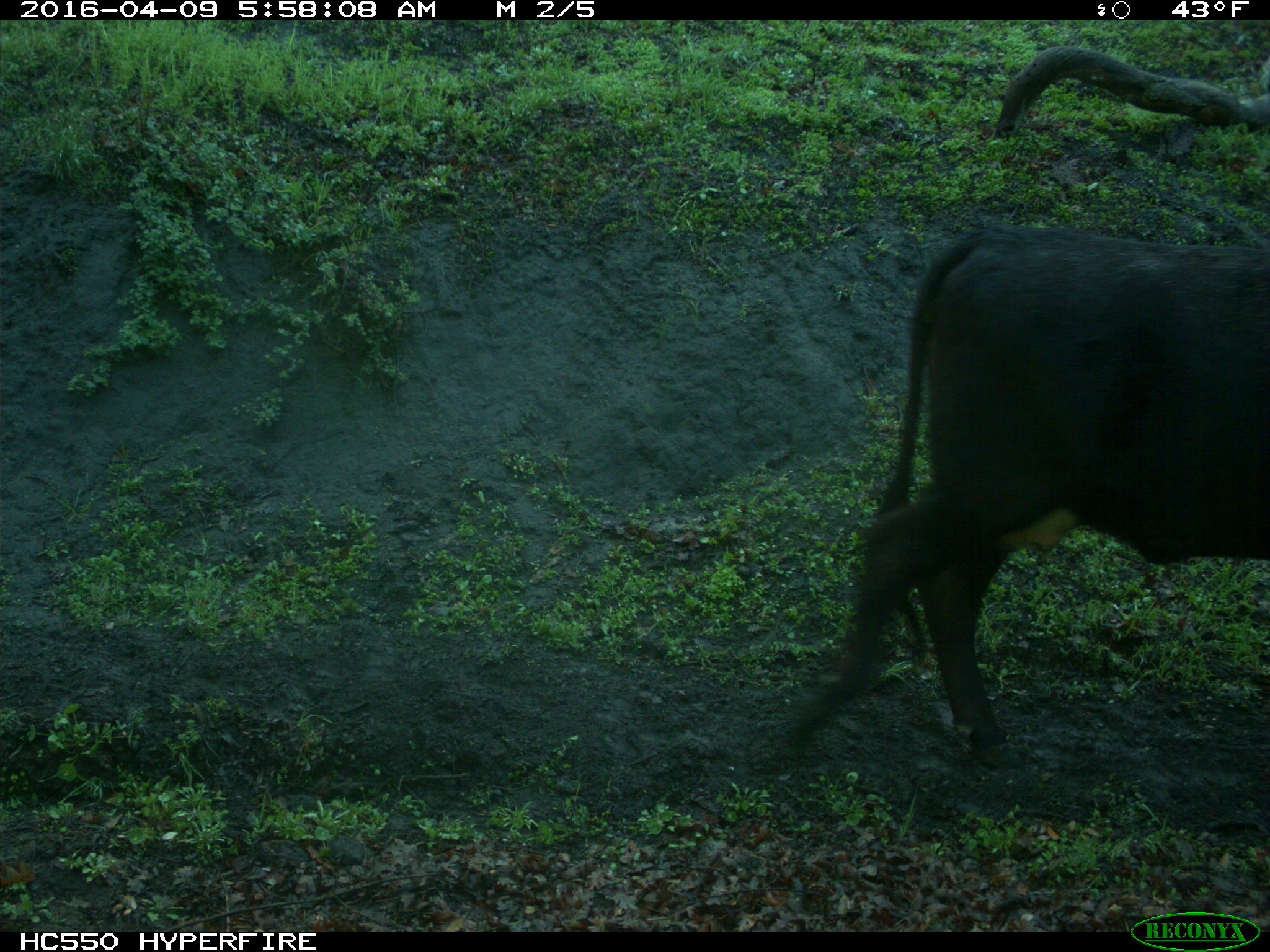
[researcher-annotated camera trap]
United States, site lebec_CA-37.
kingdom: Animalia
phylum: Chordata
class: Mammalia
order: Artiodactyla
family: Bovidae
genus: Bos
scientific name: Bos taurus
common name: domestic cow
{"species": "Bos taurus (domestic cow)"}